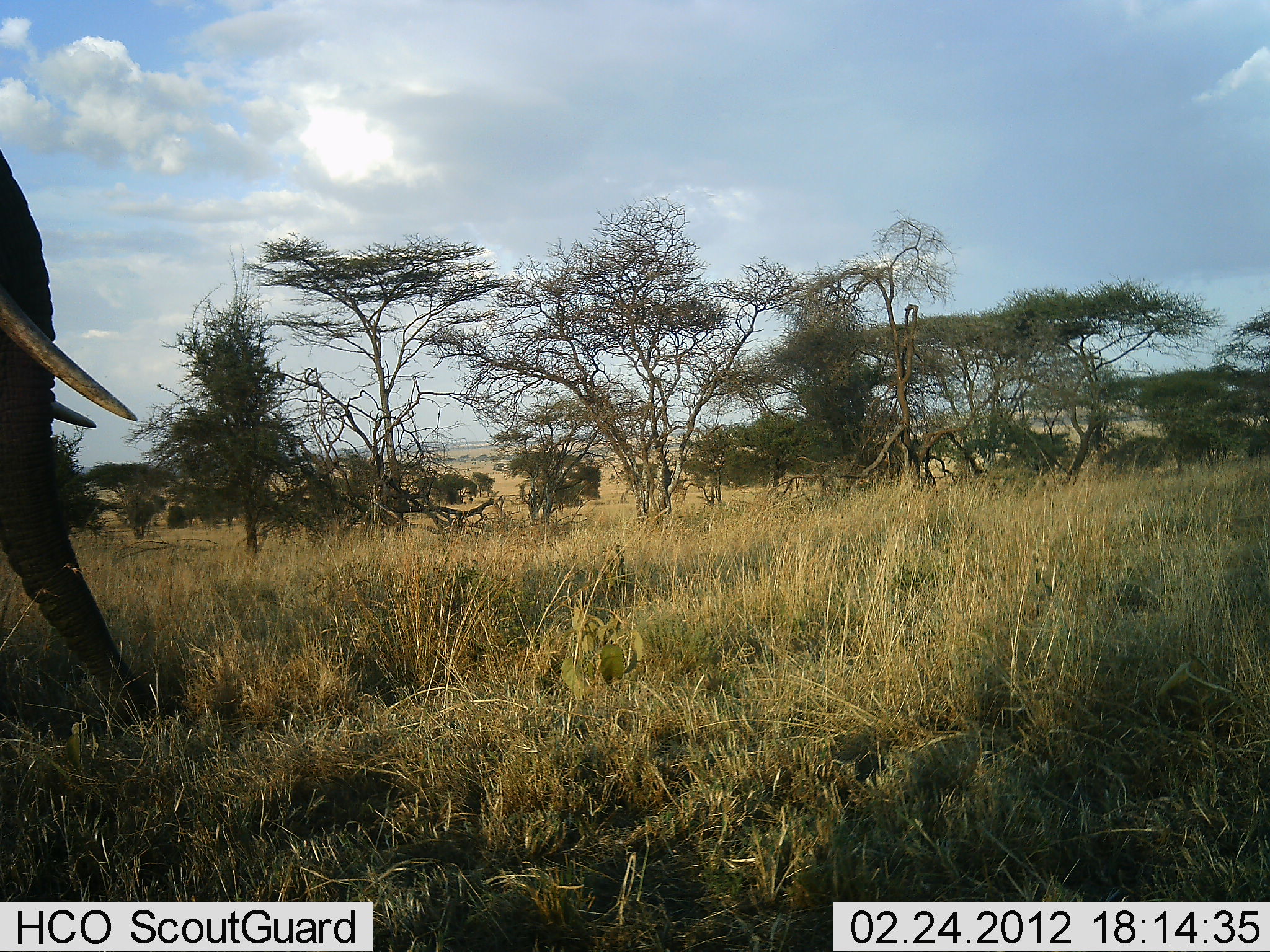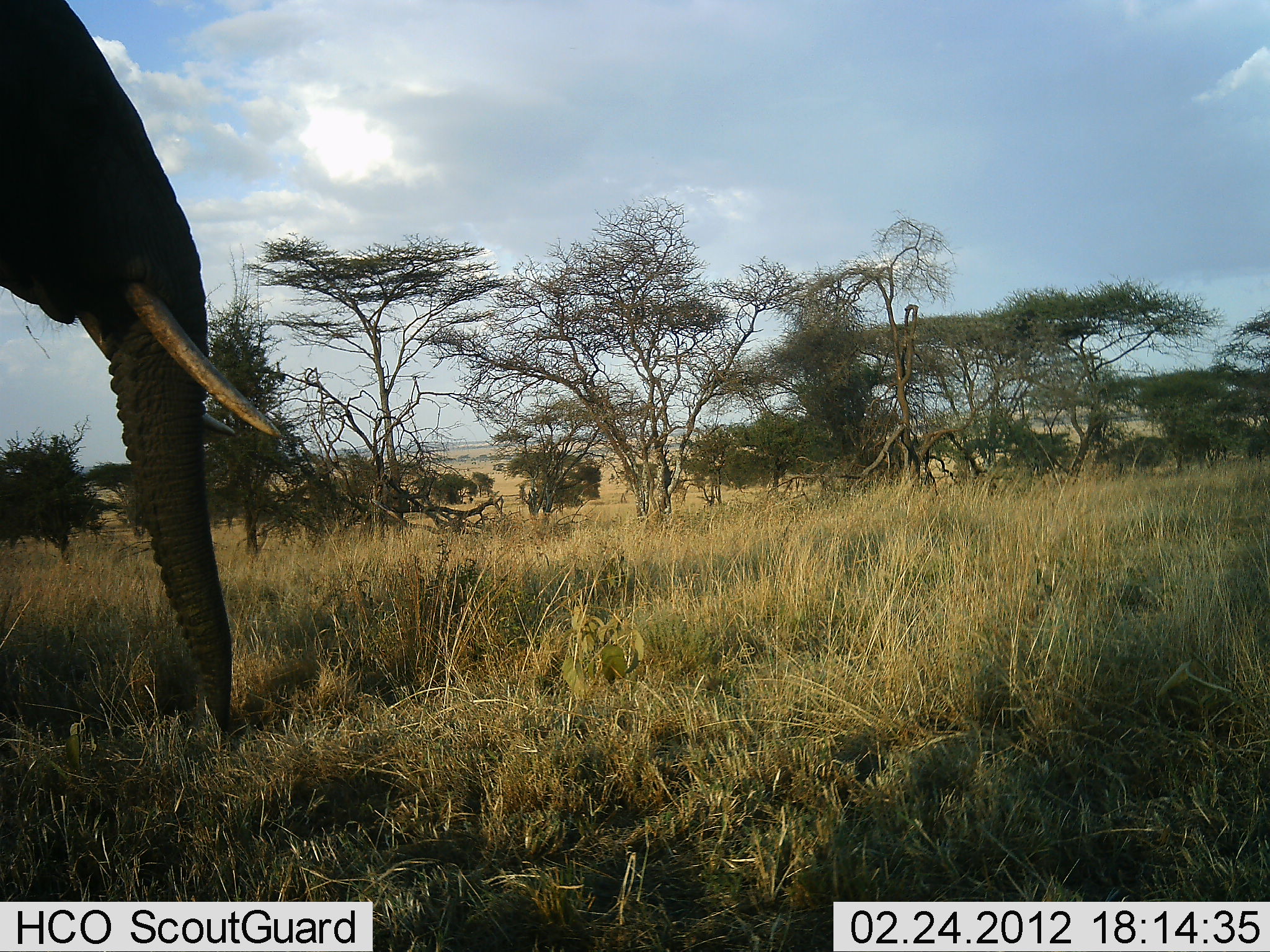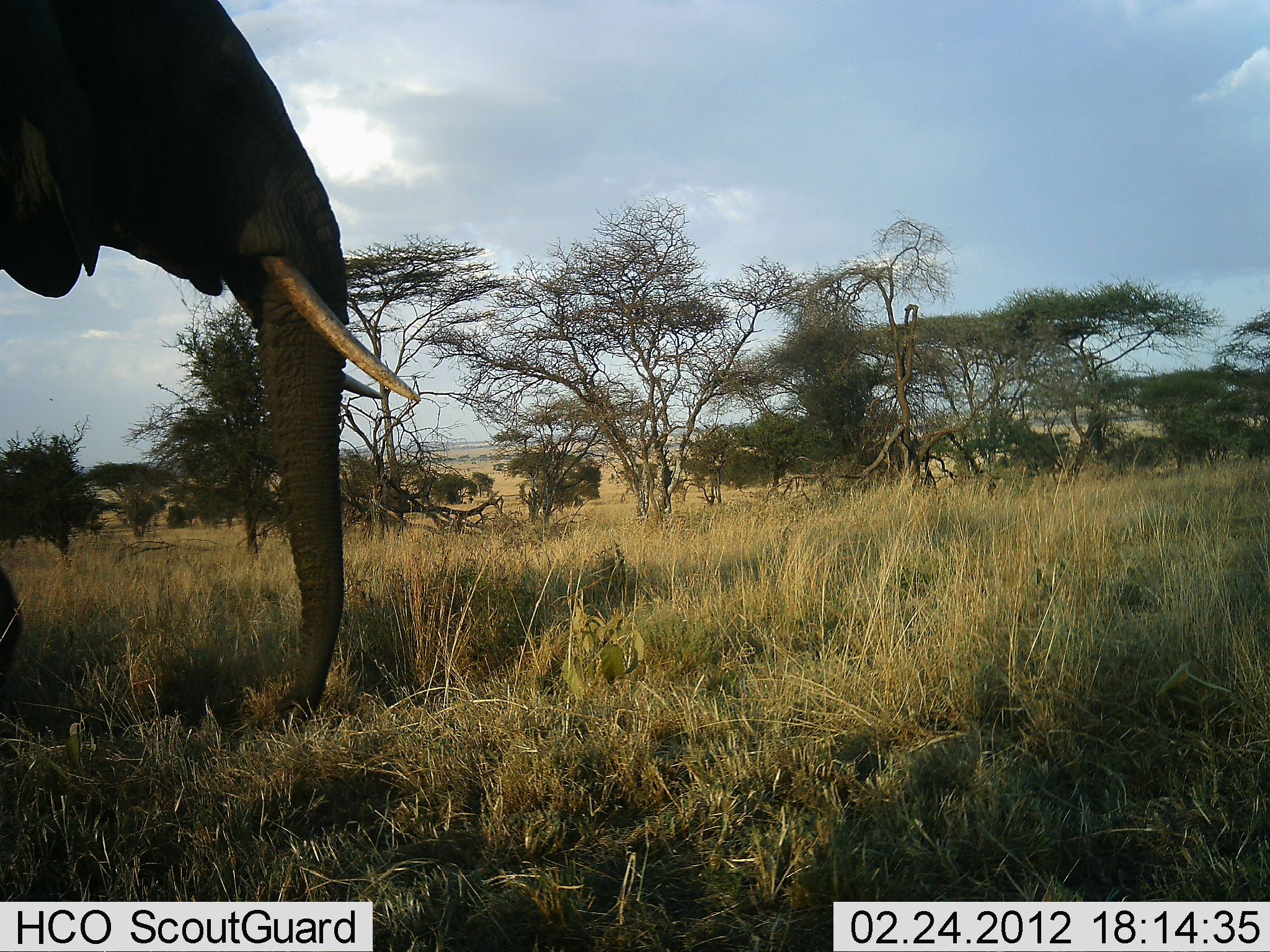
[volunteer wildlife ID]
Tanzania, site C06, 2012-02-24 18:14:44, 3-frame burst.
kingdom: Animalia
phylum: Chordata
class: Mammalia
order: Proboscidea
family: Elephantidae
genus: Loxodonta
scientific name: Loxodonta africana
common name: african bush elephant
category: elephant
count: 1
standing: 12%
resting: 0%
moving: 88%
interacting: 0%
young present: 0%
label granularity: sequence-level